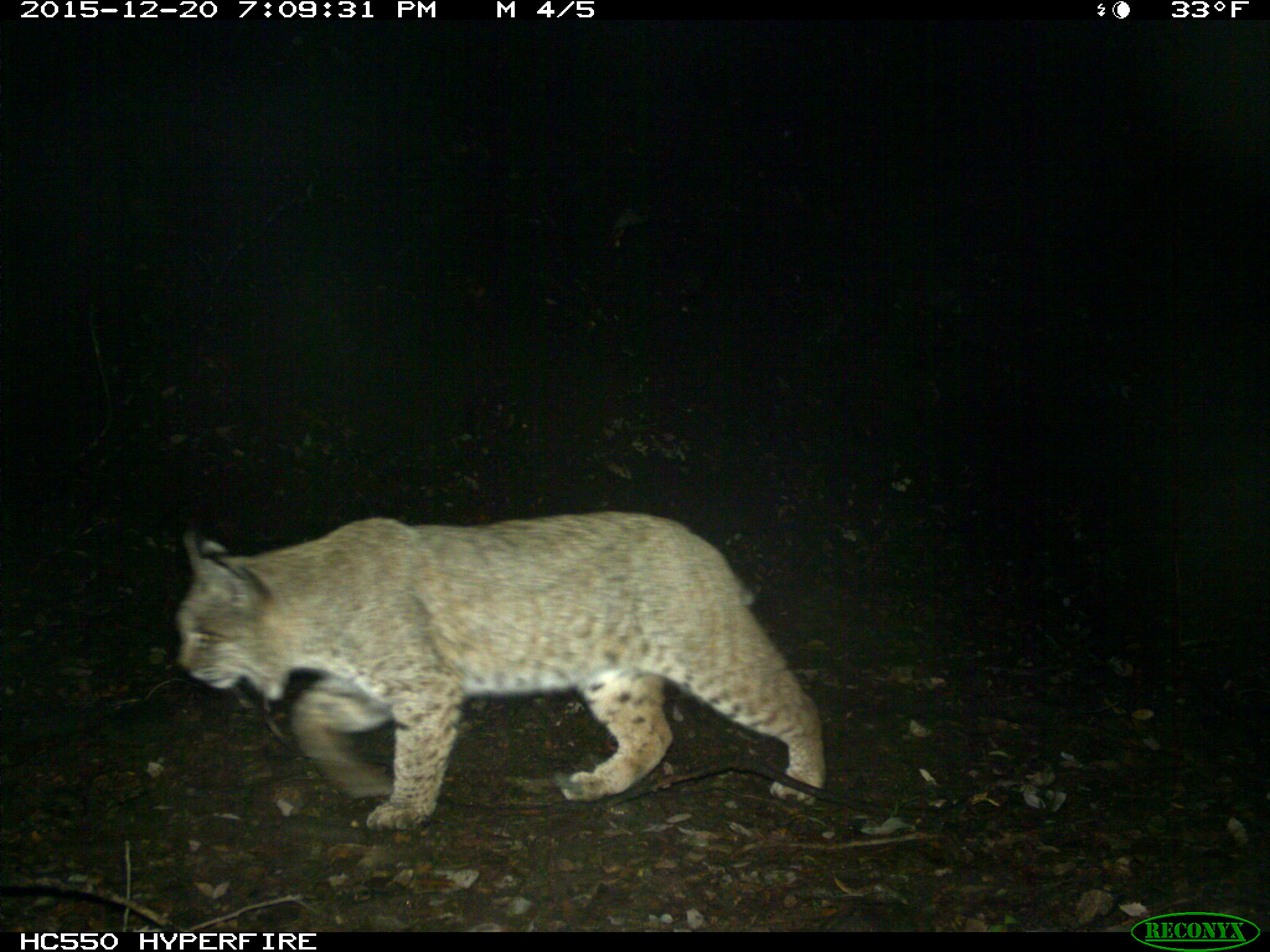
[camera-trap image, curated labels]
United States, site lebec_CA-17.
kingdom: Animalia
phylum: Chordata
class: Mammalia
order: Carnivora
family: Felidae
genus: Lynx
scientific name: Lynx rufus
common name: bobcat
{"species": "Lynx rufus (bobcat)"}